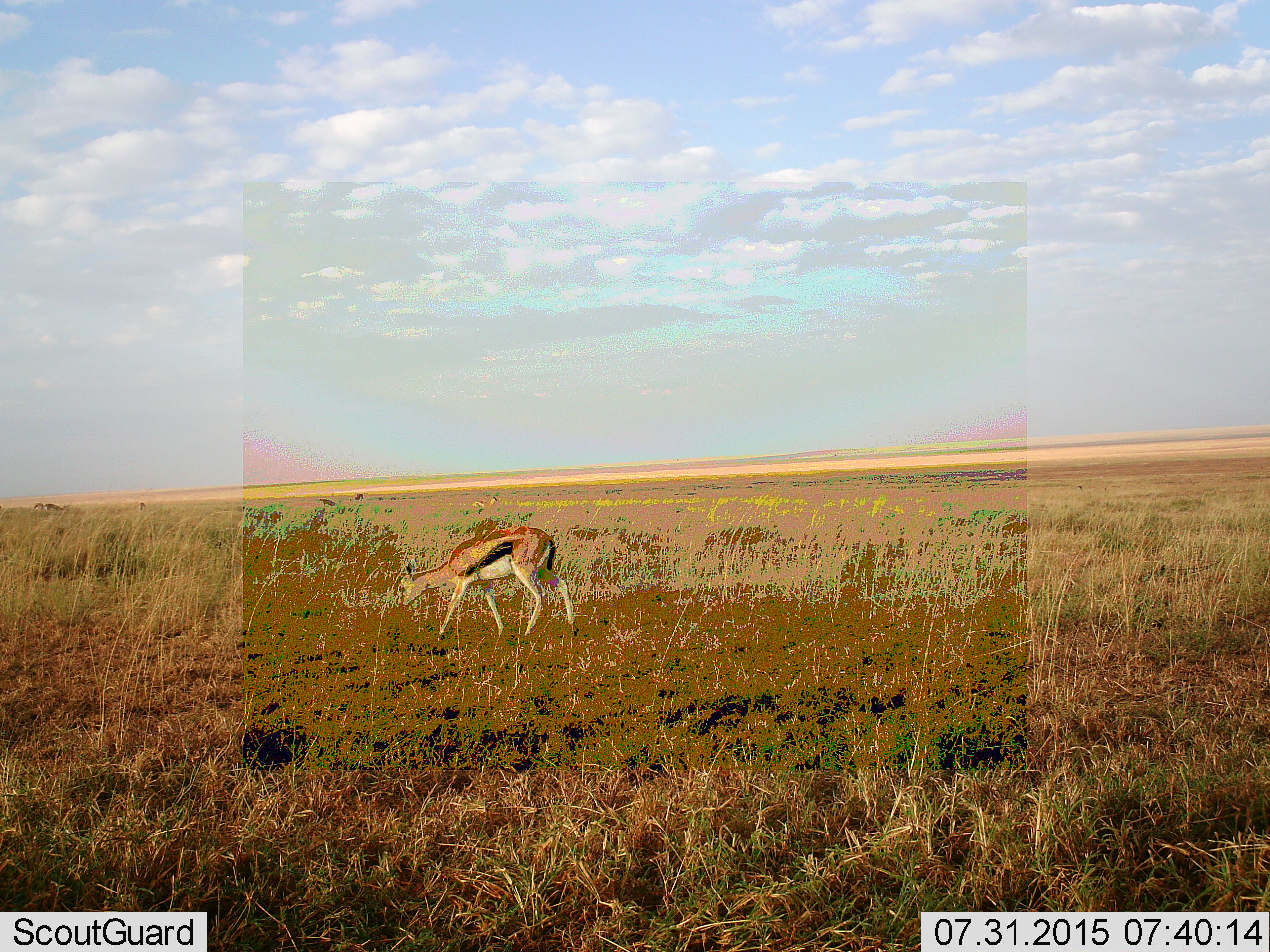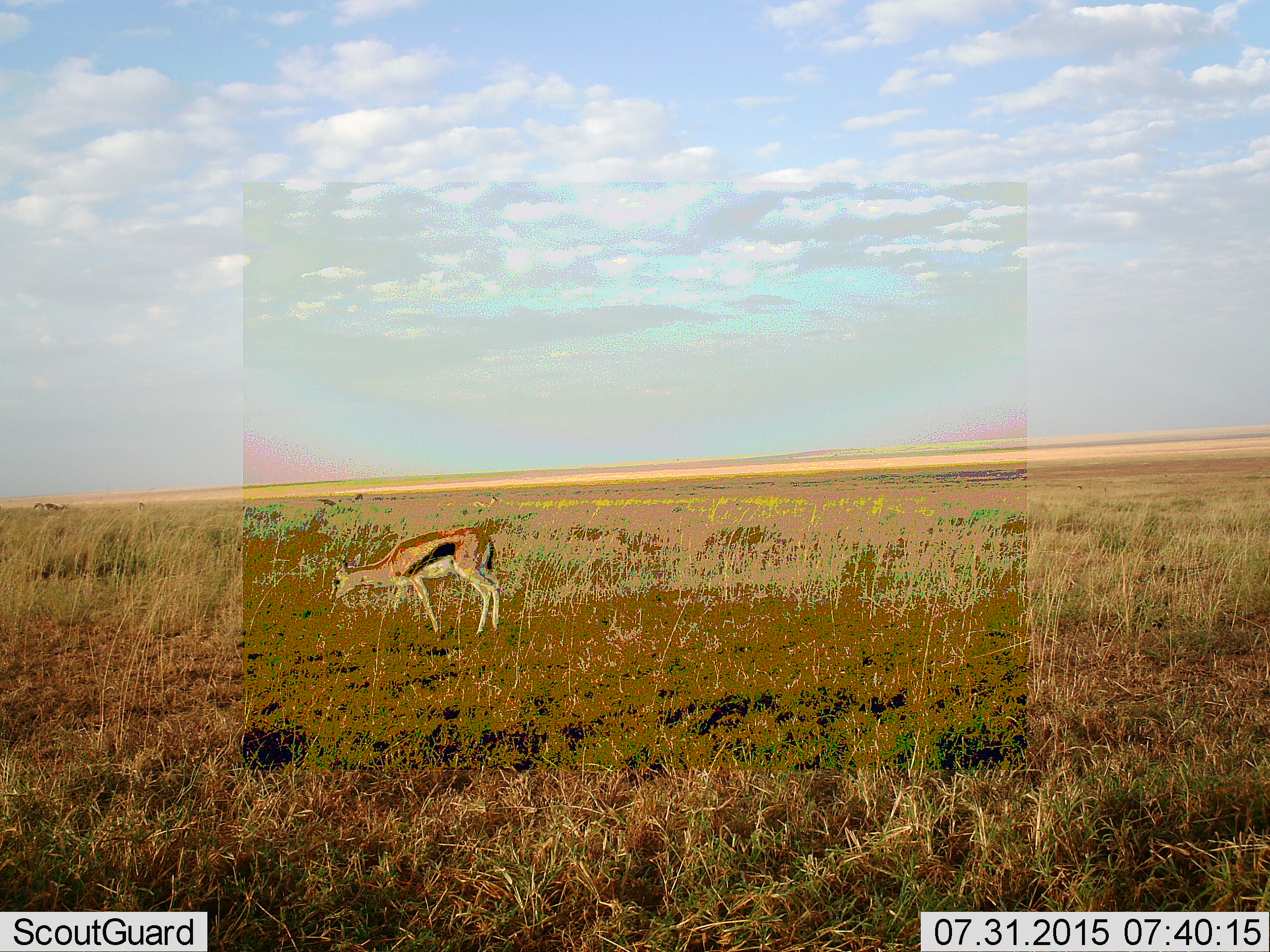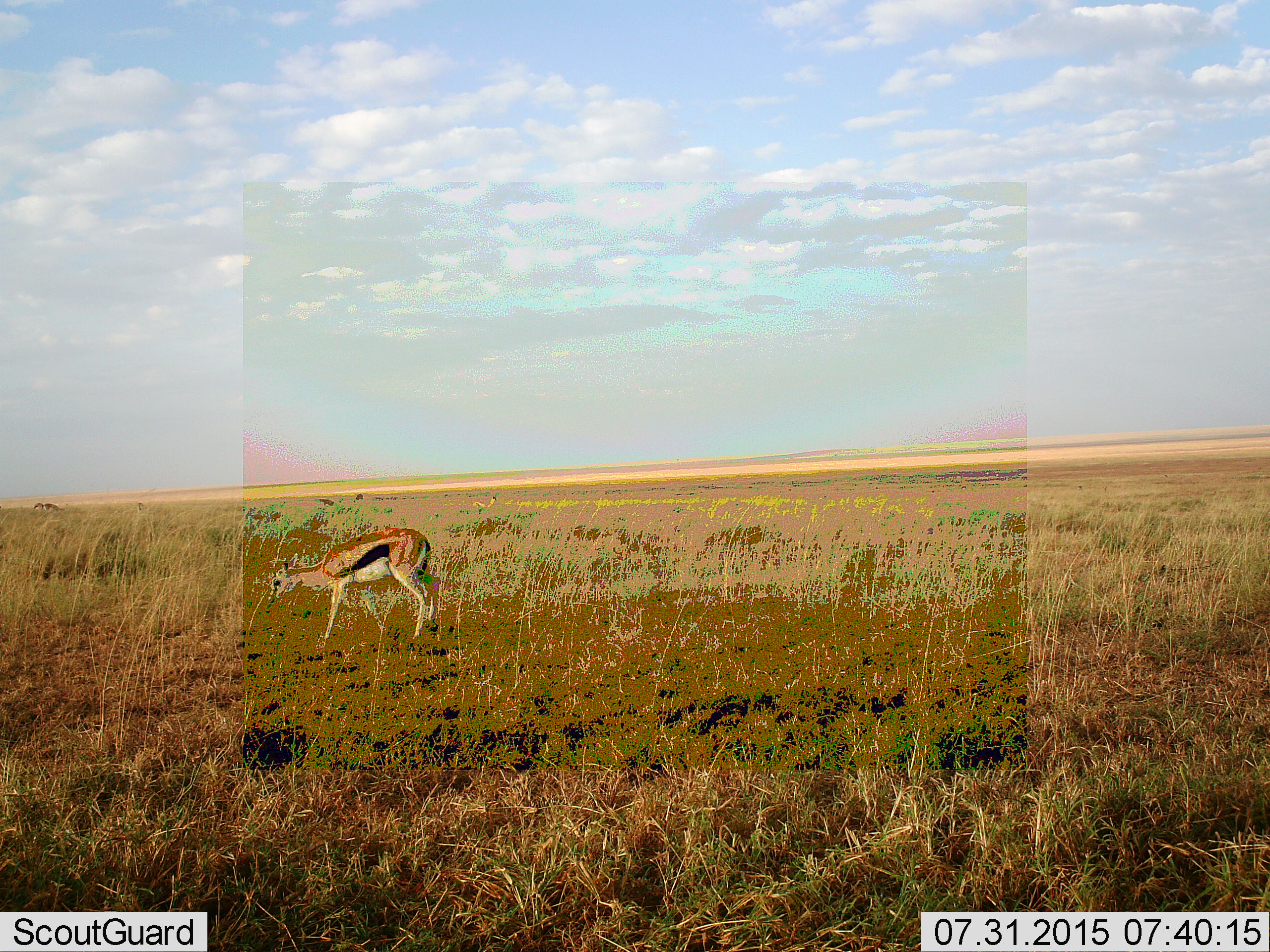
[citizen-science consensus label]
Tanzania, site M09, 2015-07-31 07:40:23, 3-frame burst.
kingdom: Animalia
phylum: Chordata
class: Mammalia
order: Artiodactyla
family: Bovidae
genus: Eudorcas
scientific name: Eudorcas thomsonii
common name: thomson's gazelle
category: gazellethomsons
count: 1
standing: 33%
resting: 11%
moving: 78%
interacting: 0%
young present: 11%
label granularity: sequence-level